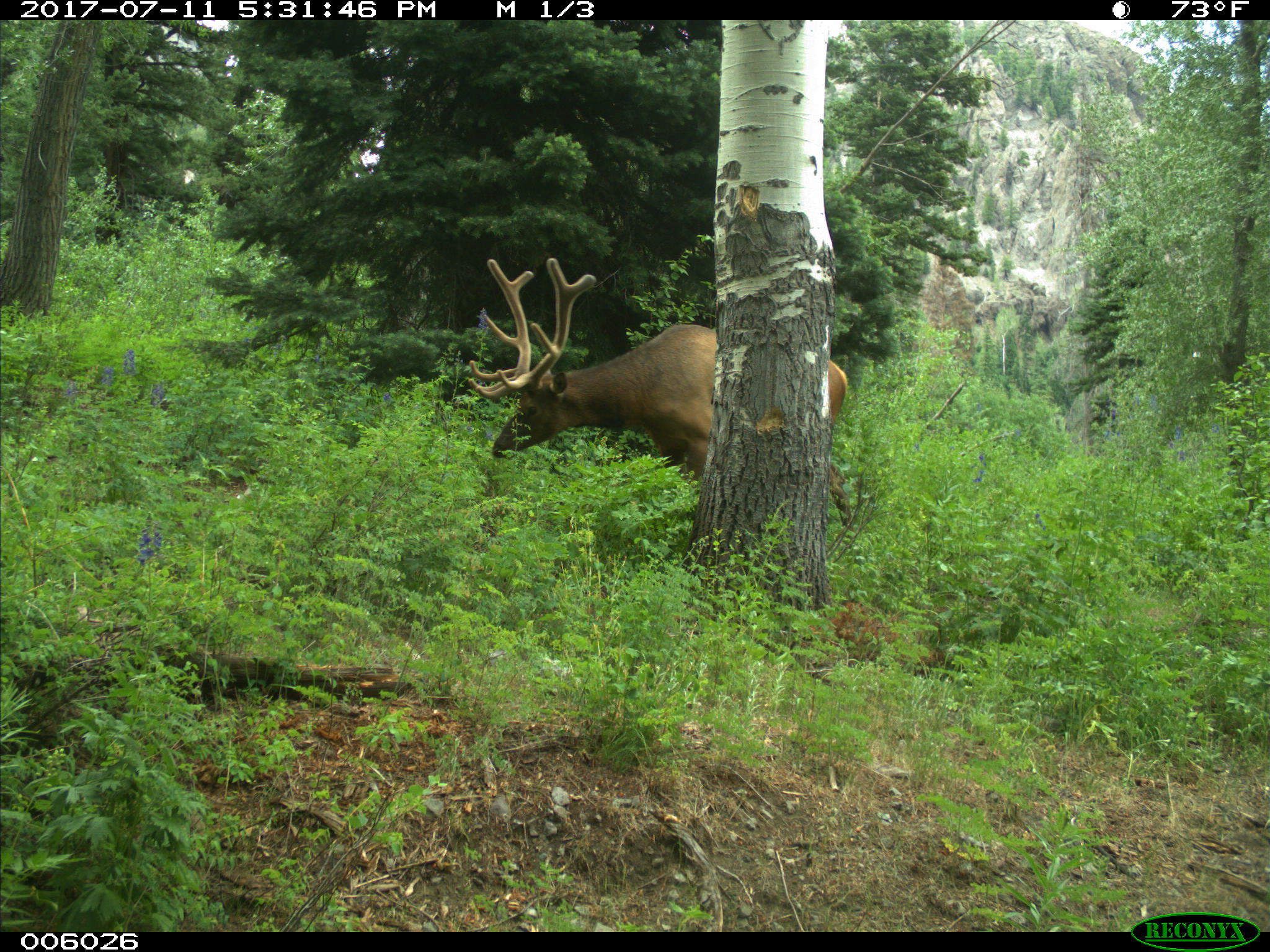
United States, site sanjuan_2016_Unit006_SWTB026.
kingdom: Animalia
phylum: Chordata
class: Mammalia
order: Artiodactyla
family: Cervidae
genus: Cervus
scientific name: Cervus elaphus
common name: red deer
Cervus elaphus (red deer).